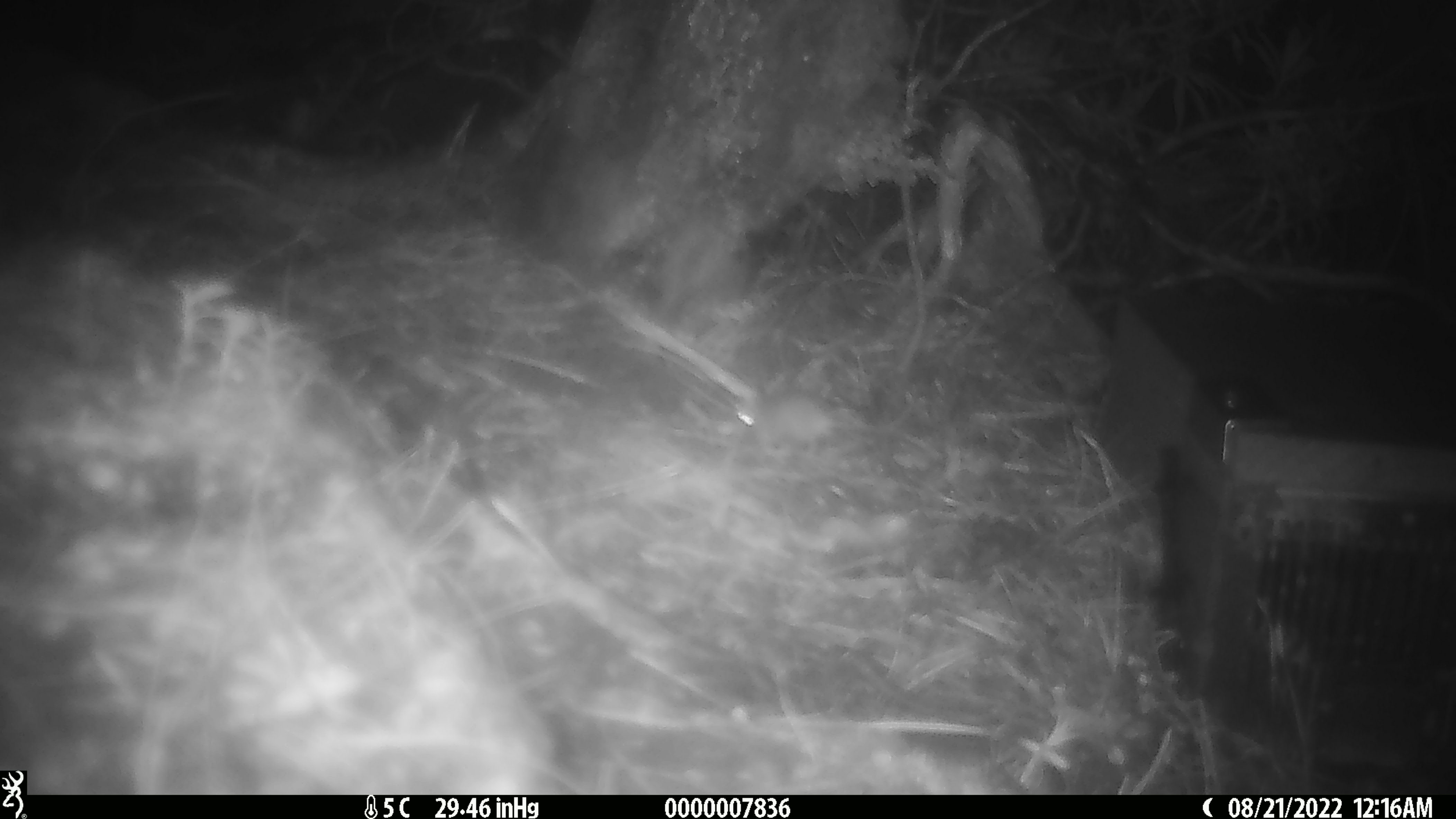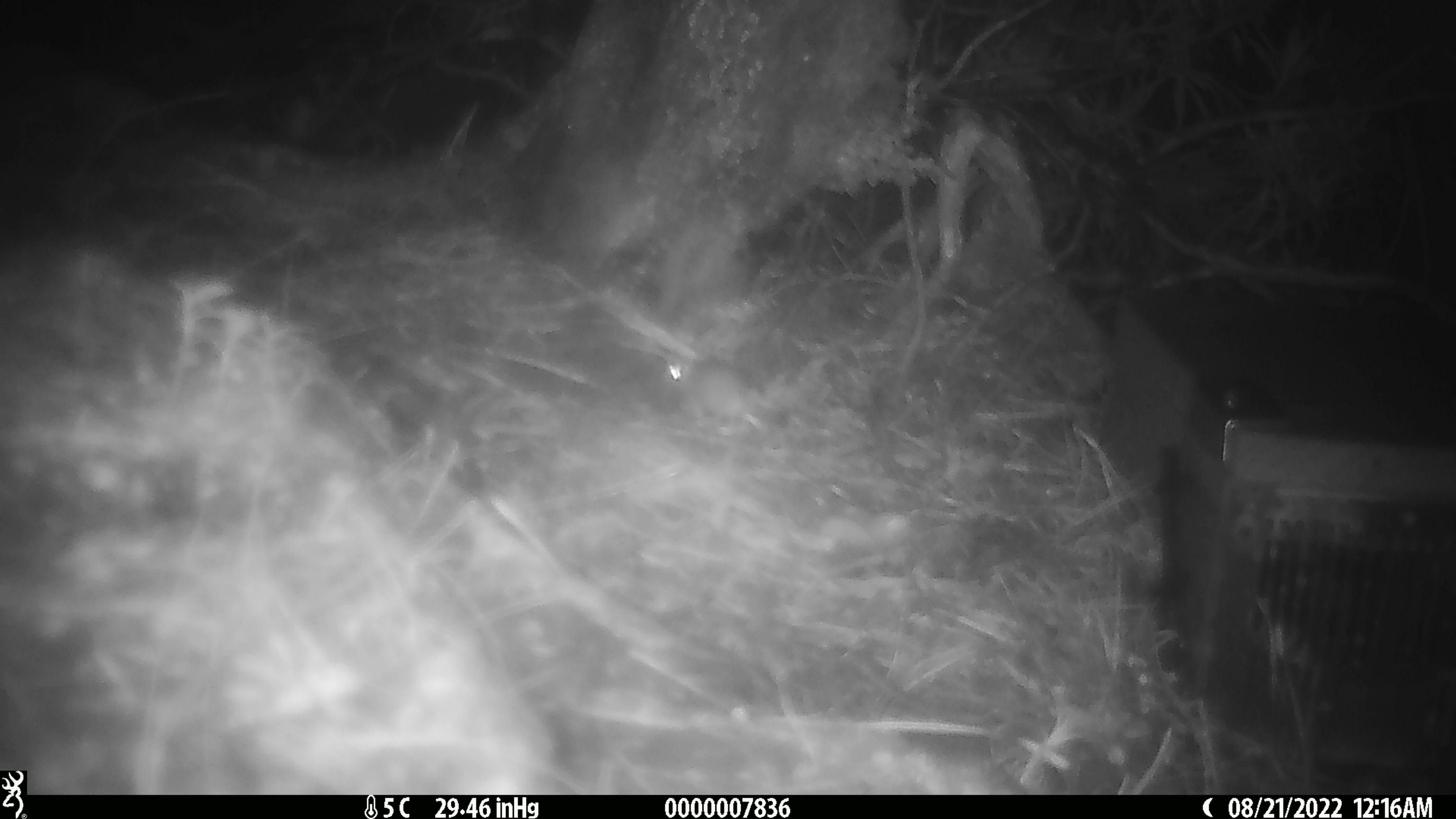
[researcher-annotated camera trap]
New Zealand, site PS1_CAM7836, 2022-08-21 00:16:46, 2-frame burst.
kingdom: Animalia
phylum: Chordata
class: Mammalia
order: Rodentia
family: Muridae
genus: Mus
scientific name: Mus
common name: mouse